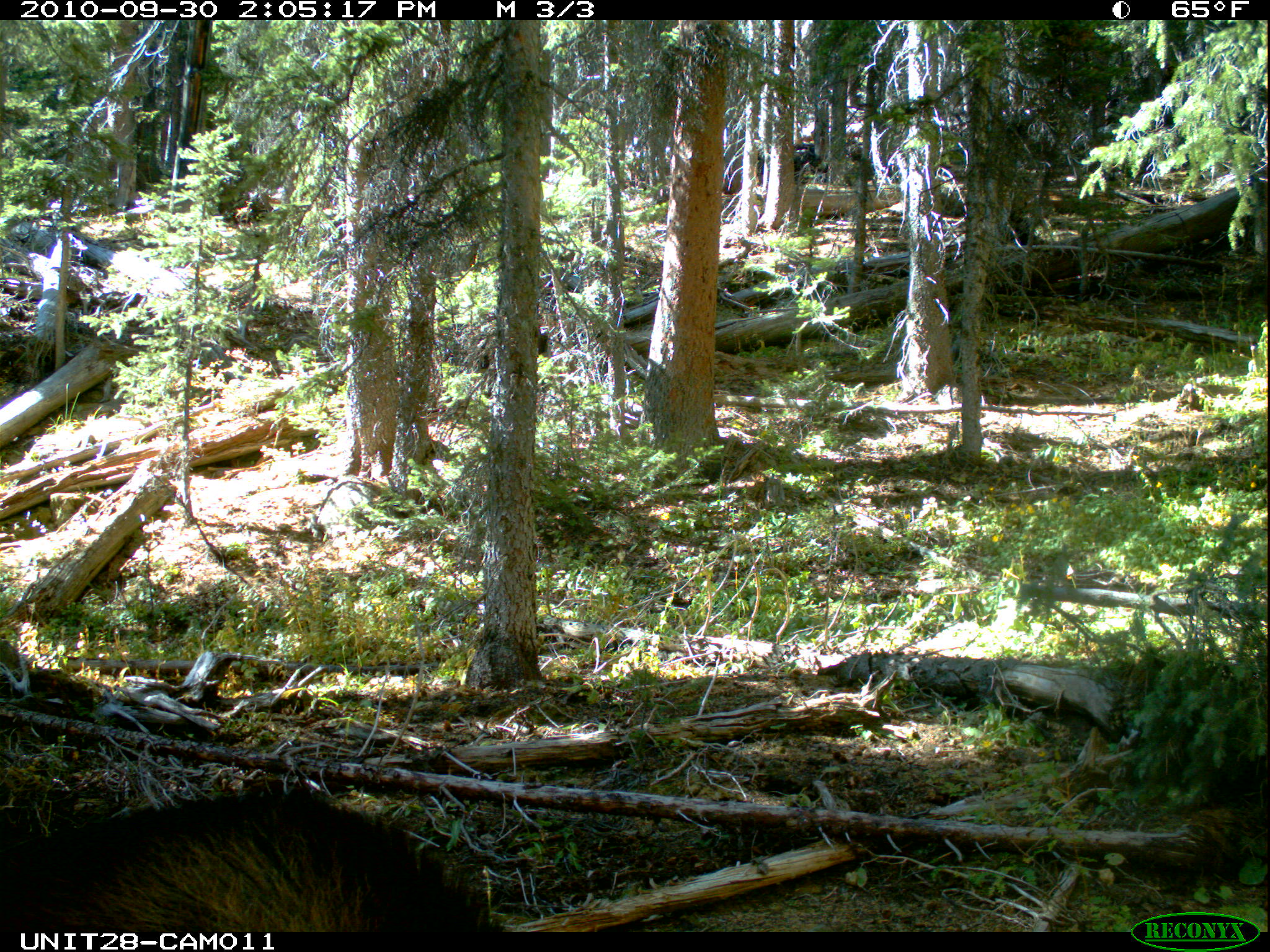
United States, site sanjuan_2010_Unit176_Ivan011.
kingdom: Animalia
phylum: Chordata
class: Mammalia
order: Artiodactyla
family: Cervidae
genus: Alces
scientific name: Alces alces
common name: moose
Alces alces (moose).